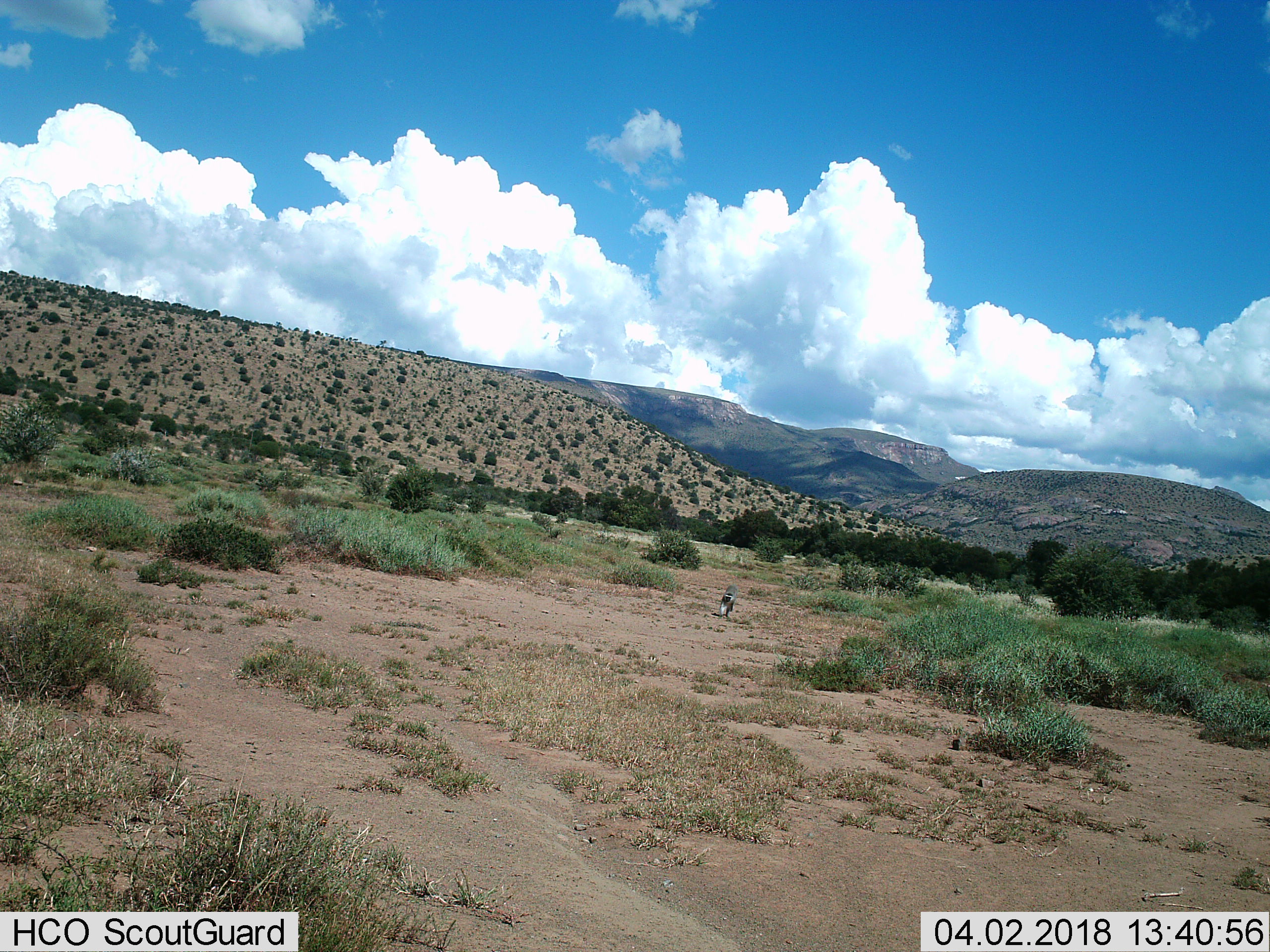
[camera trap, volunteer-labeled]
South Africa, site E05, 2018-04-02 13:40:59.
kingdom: Animalia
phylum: Chordata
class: Mammalia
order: Primates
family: Cercopithecidae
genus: Chlorocebus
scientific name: Chlorocebus pygerythrus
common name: vervet monkey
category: monkeyvervet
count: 1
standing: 0%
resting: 0%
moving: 100%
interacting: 0%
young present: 0%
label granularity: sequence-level